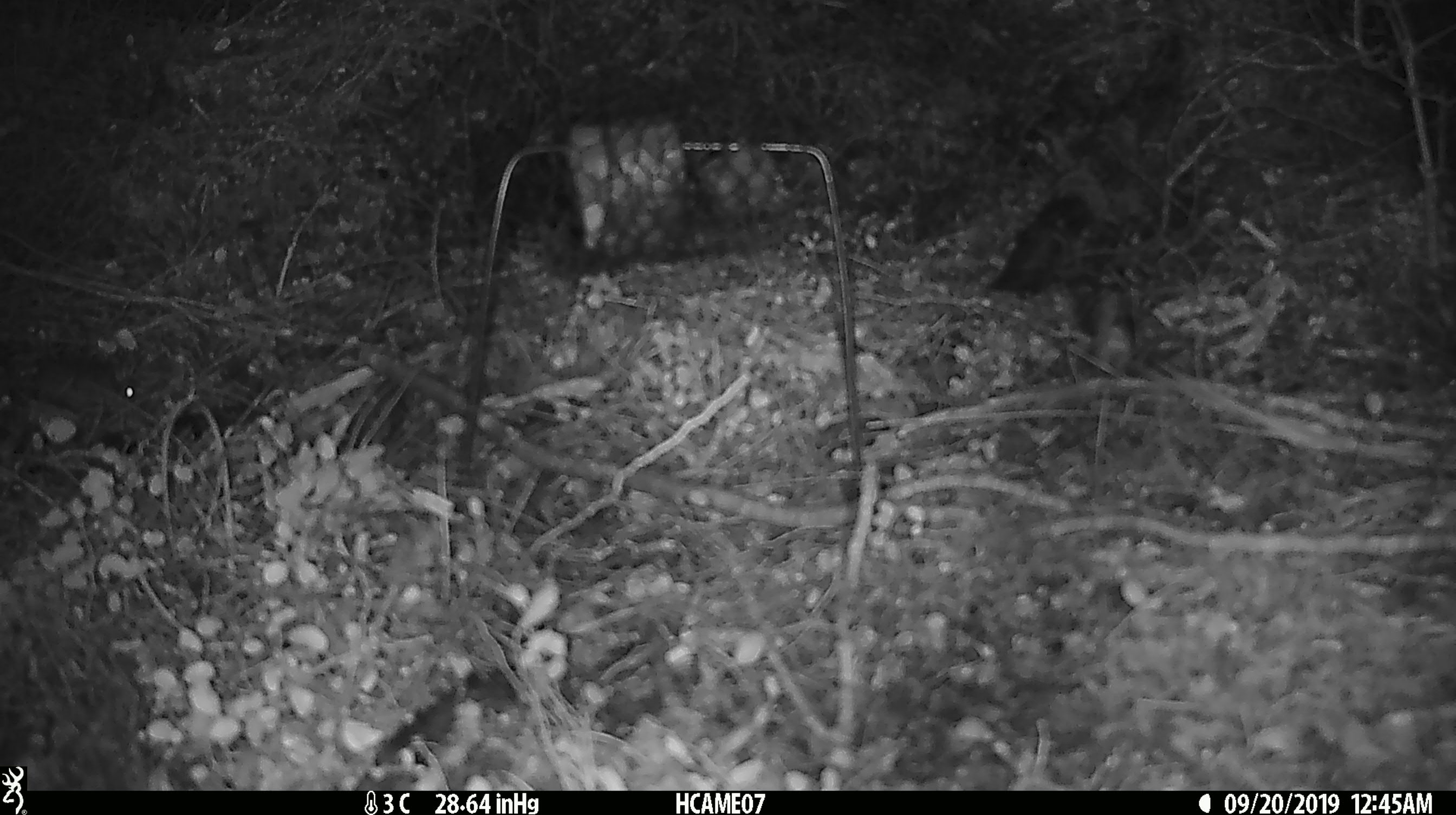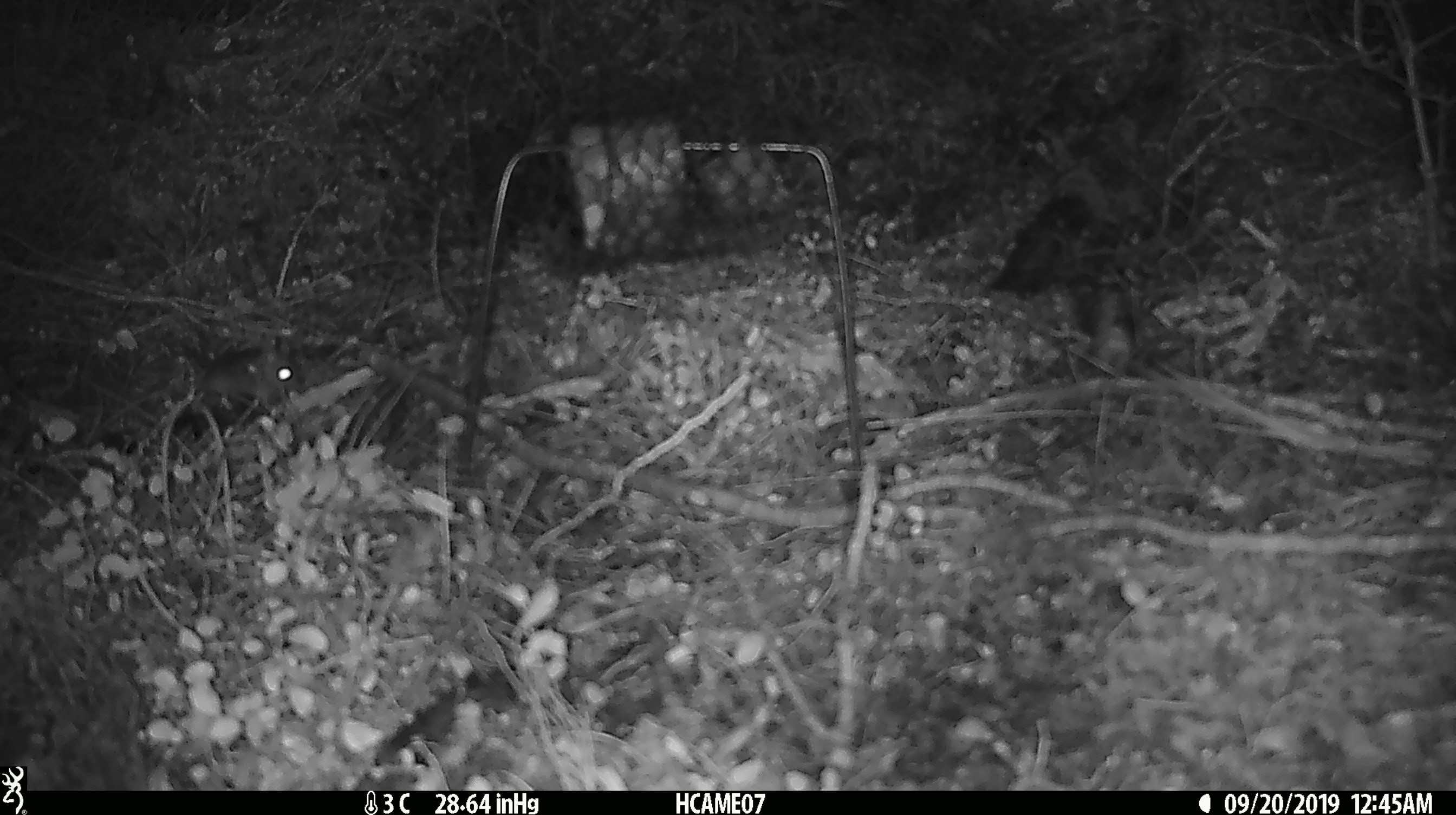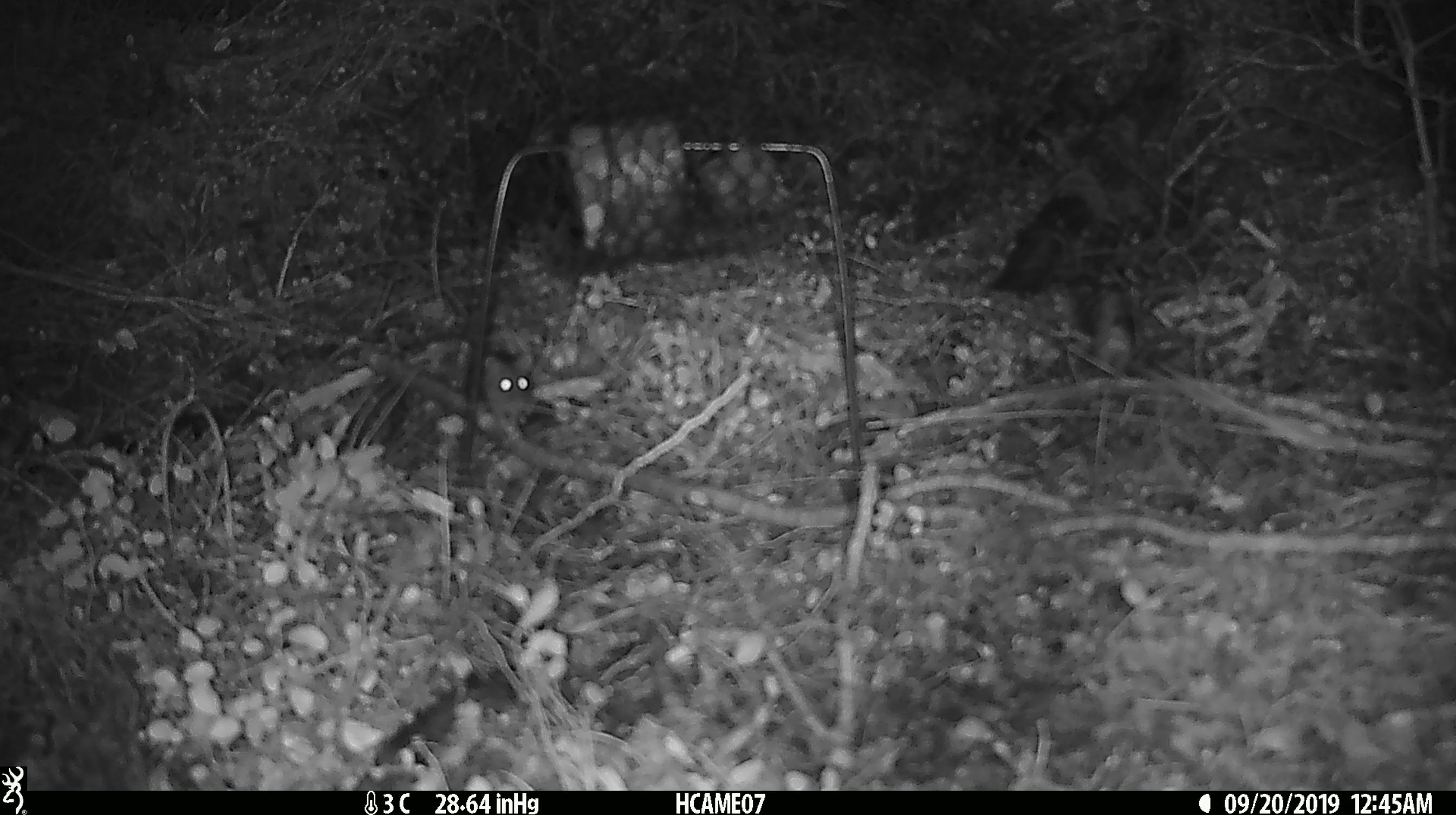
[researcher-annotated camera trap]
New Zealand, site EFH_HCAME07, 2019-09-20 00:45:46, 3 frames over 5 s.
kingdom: Animalia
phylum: Chordata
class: Mammalia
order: Rodentia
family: Muridae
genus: Mus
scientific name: Mus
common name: mouse